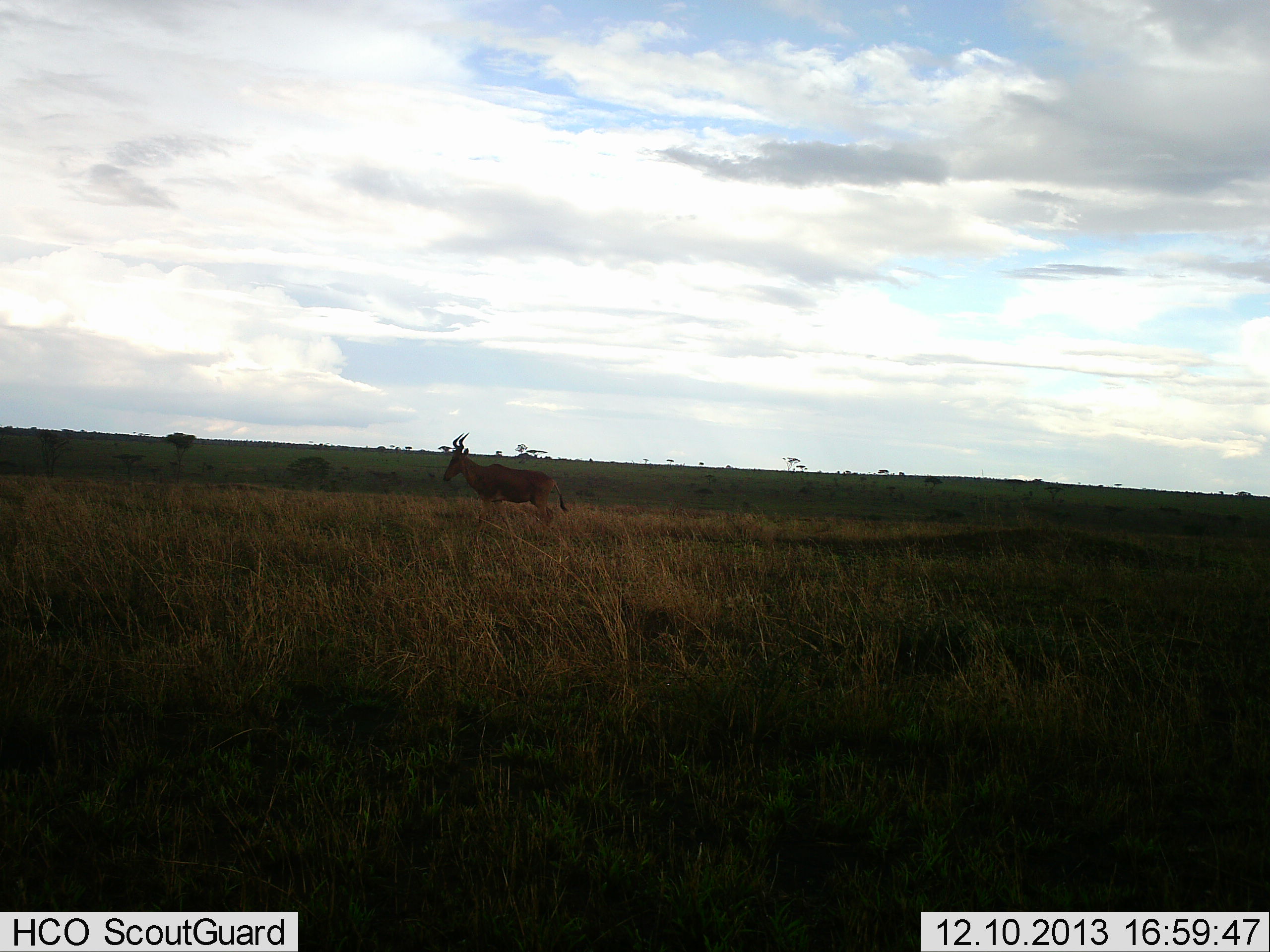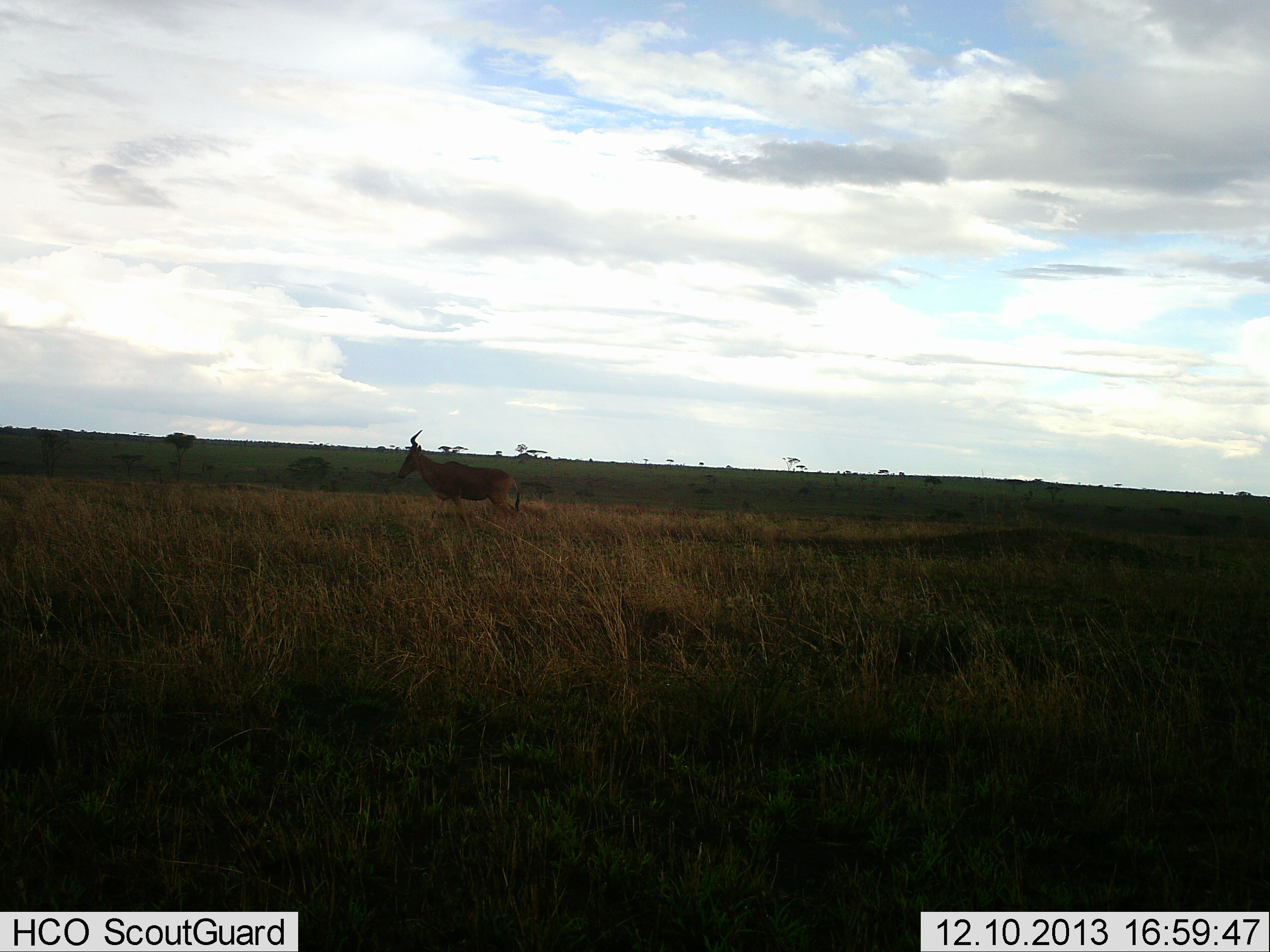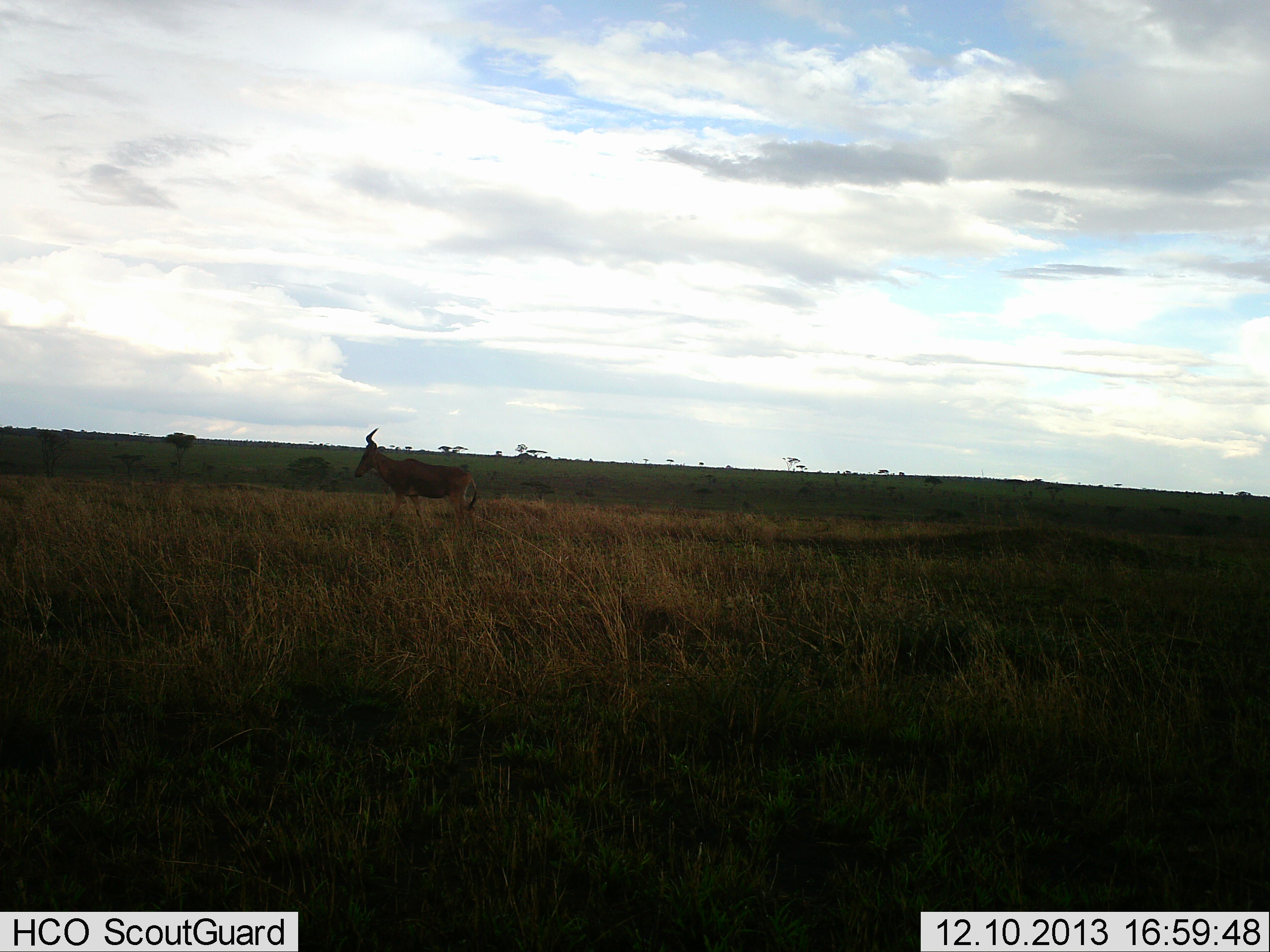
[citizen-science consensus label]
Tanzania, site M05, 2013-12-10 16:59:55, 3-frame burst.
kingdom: Animalia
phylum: Chordata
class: Mammalia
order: Artiodactyla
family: Bovidae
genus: Alcelaphus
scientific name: Alcelaphus buselaphus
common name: hartebeest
Hartebeest (Alcelaphus buselaphus), count 1. Behavior (volunteer vote fractions): standing 0%, resting 0%, moving 100%, interacting 0%. Young present (vote fraction): 0%. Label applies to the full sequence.